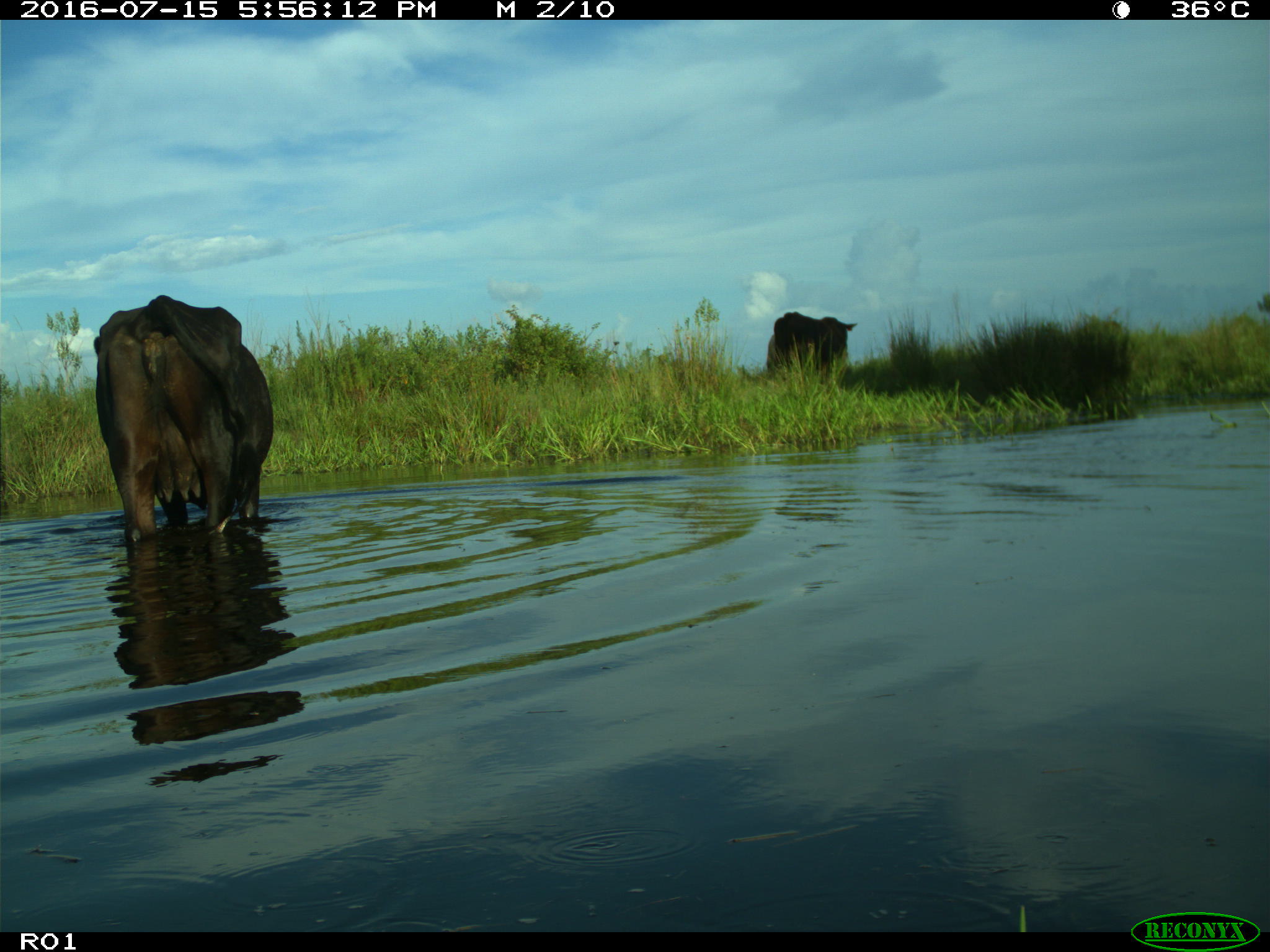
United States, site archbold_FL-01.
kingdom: Animalia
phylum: Chordata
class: Mammalia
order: Artiodactyla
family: Bovidae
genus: Bos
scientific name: Bos taurus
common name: domestic cow